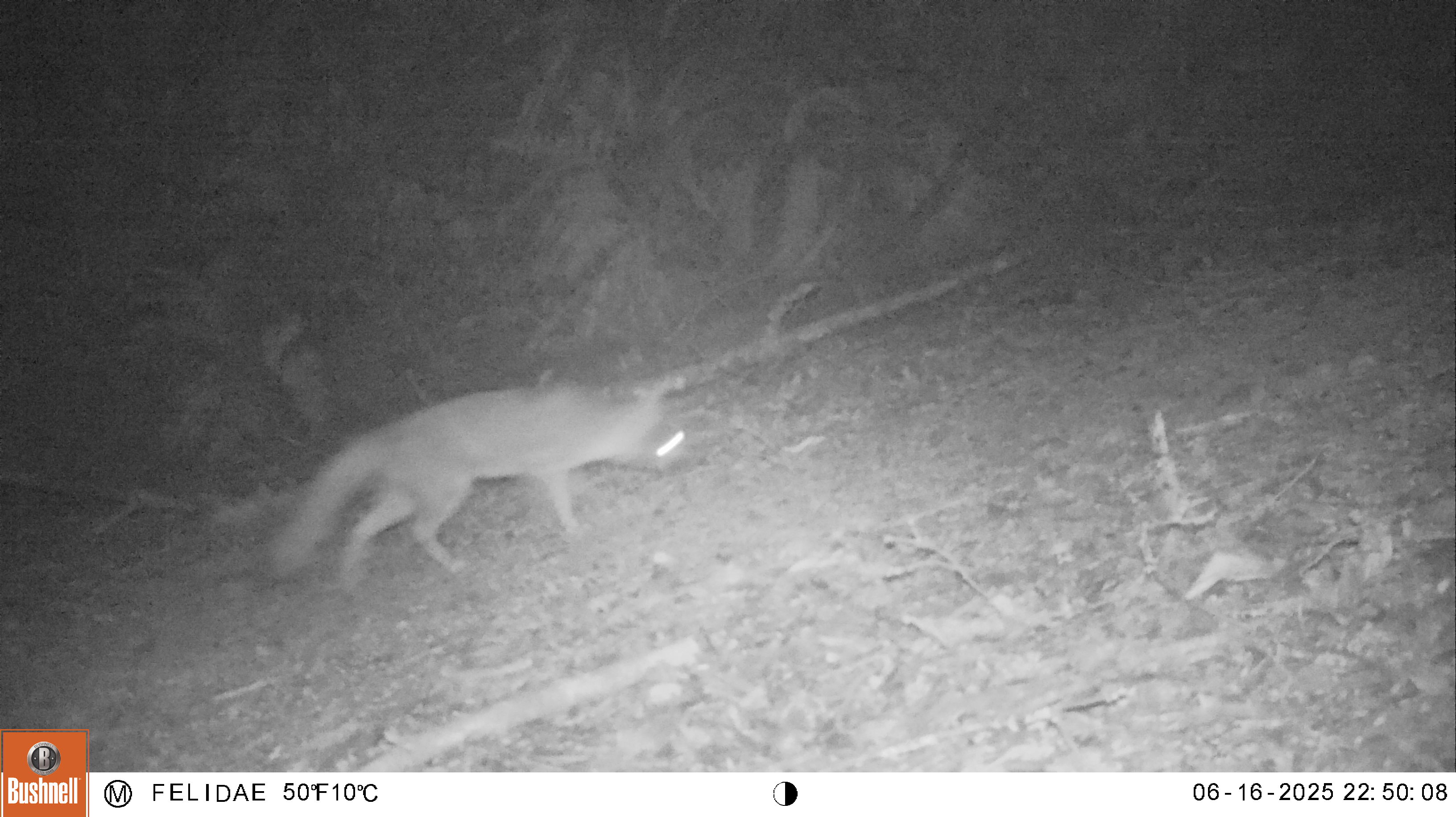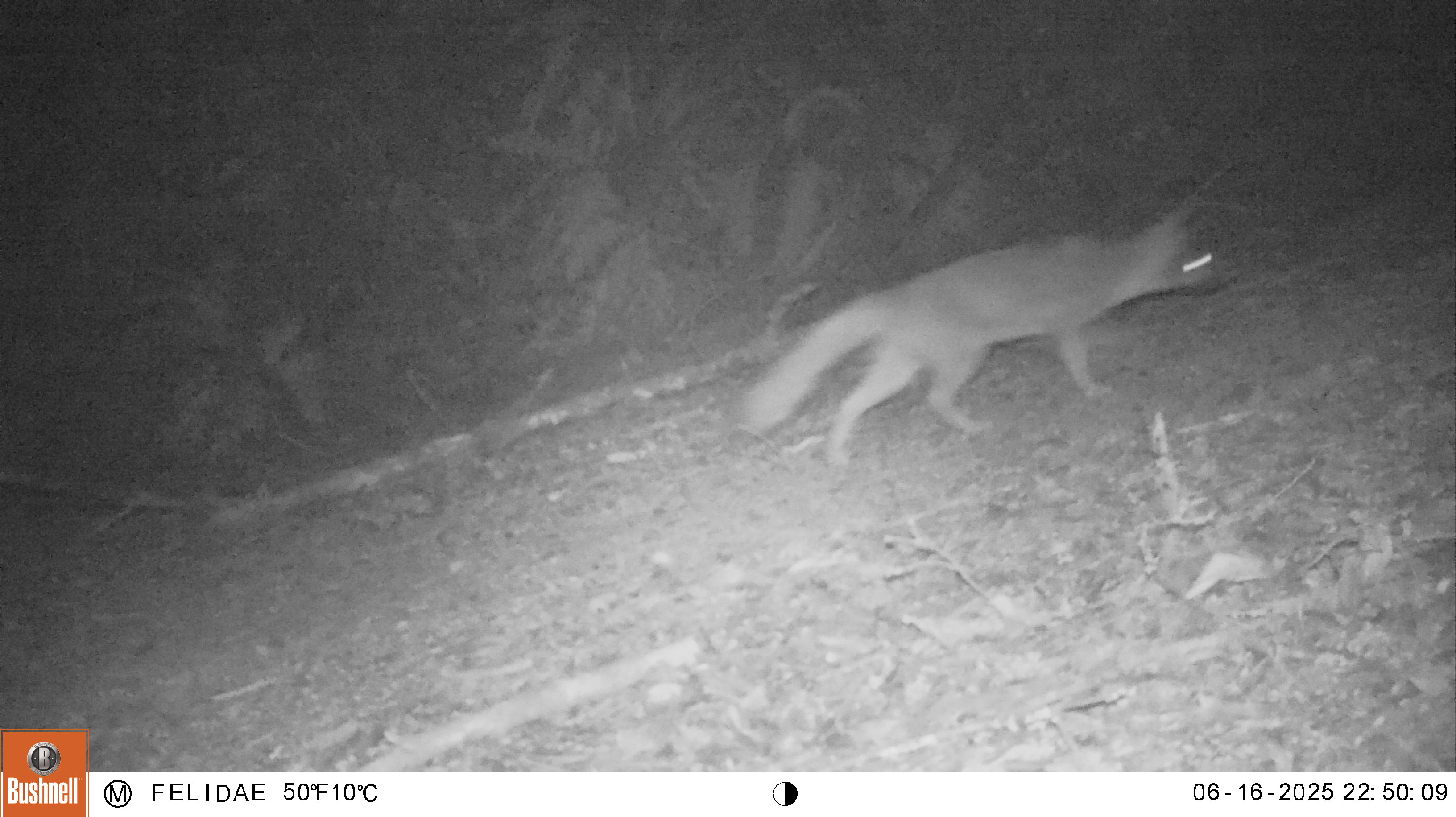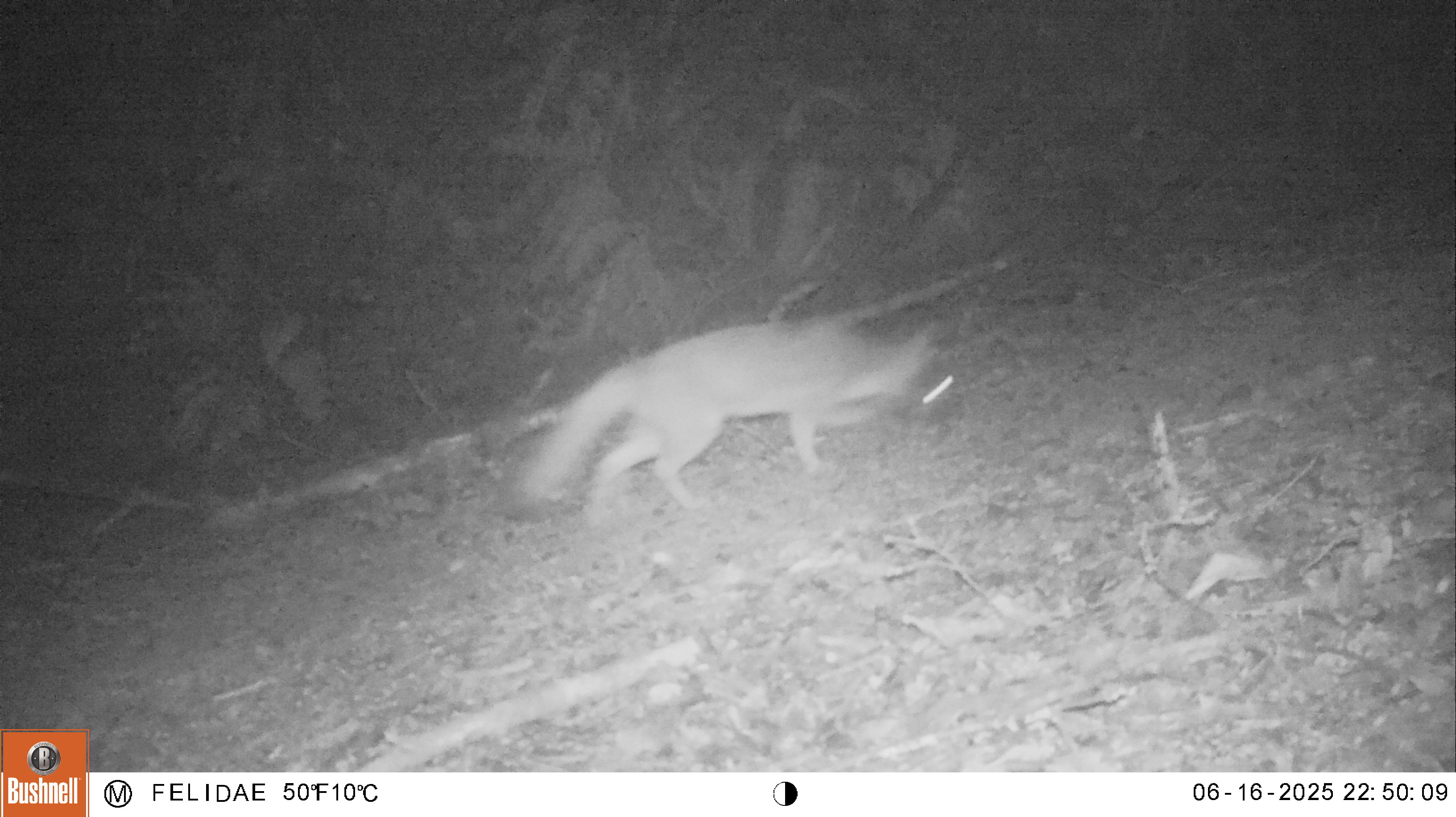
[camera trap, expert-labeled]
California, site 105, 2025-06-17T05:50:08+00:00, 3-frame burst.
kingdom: Animalia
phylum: Chordata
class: Mammalia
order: Carnivora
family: Canidae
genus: Urocyon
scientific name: Urocyon cinereoargenteus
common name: gray fox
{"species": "gray fox (Urocyon cinereoargenteus)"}